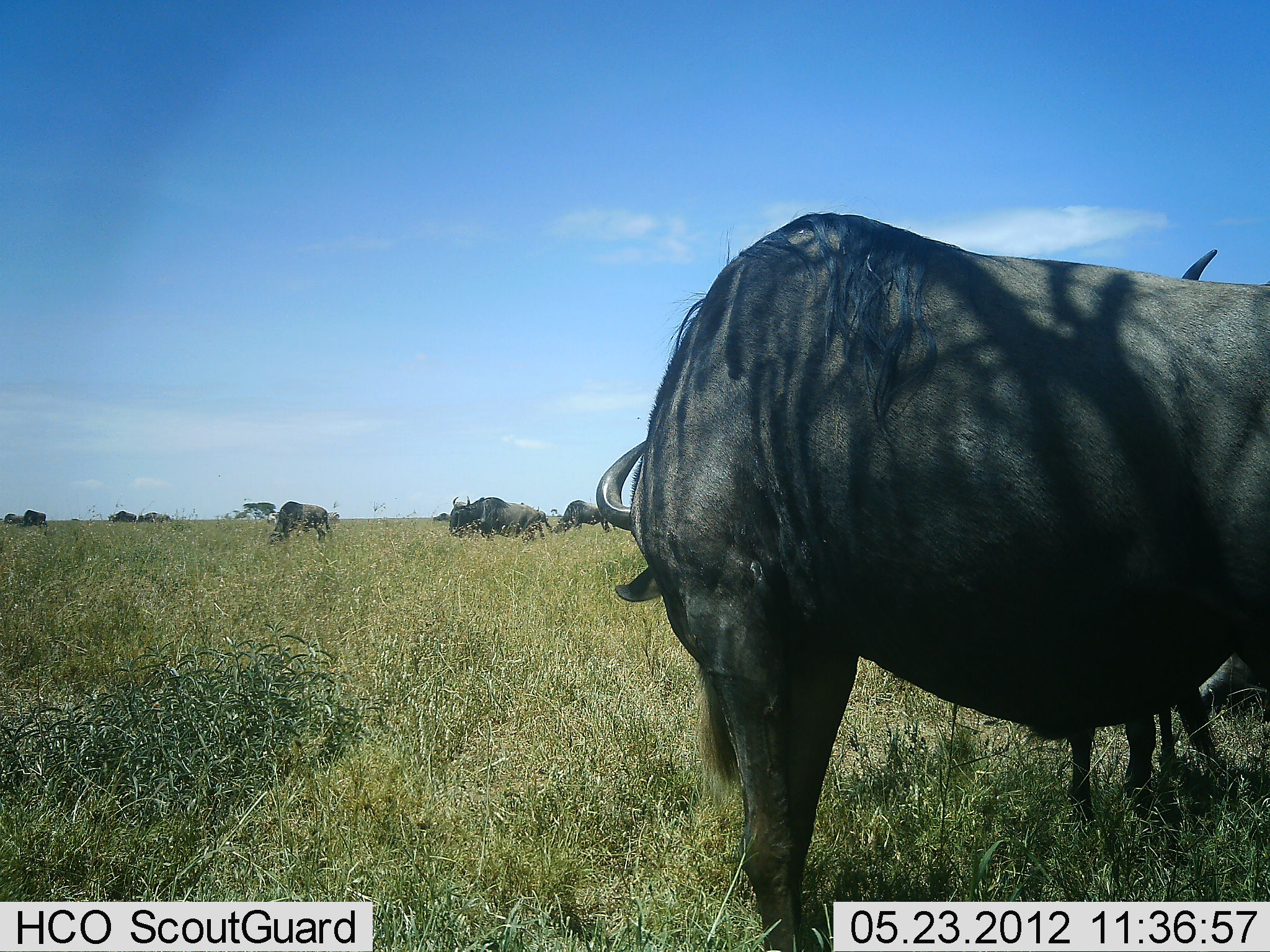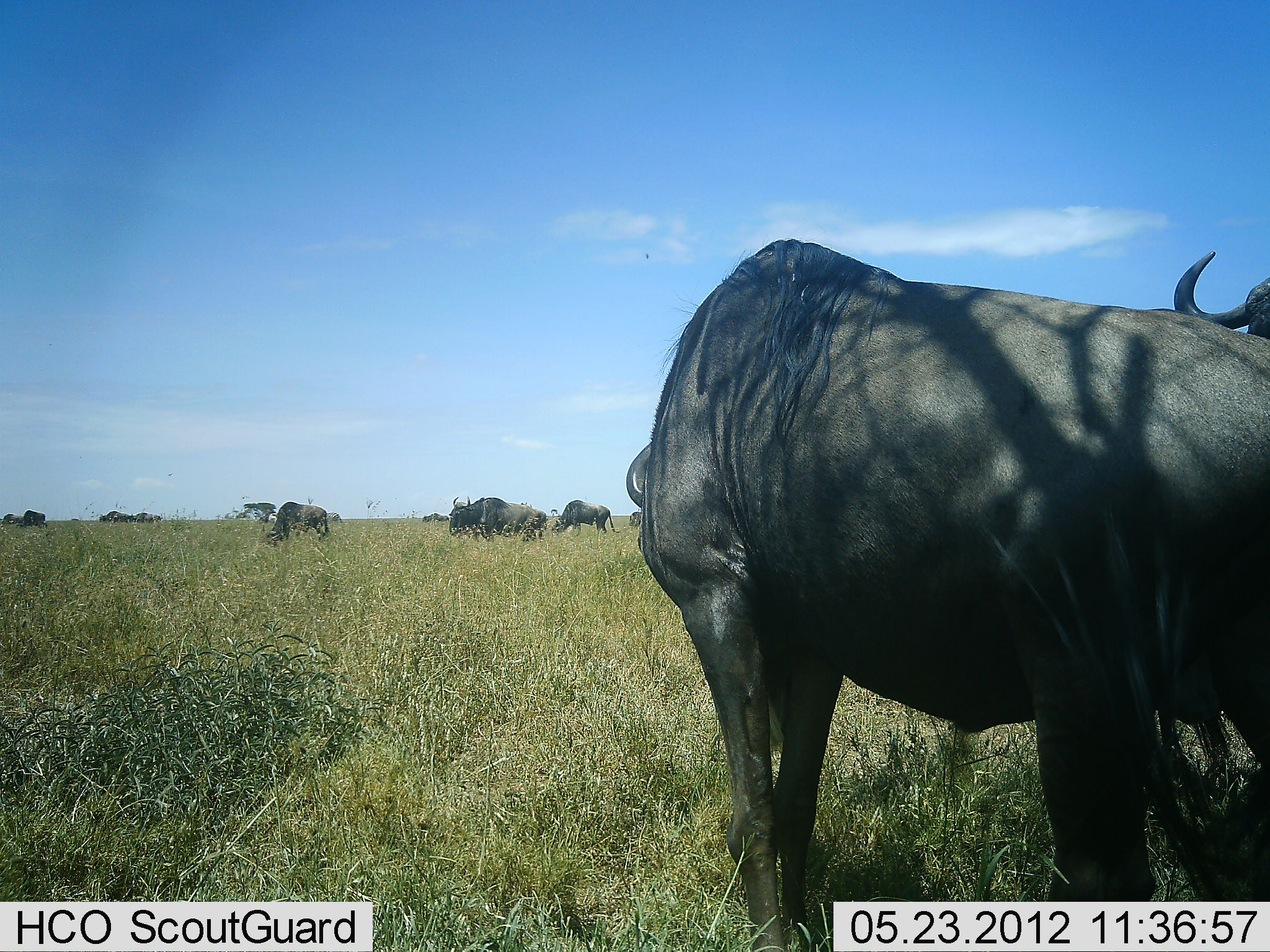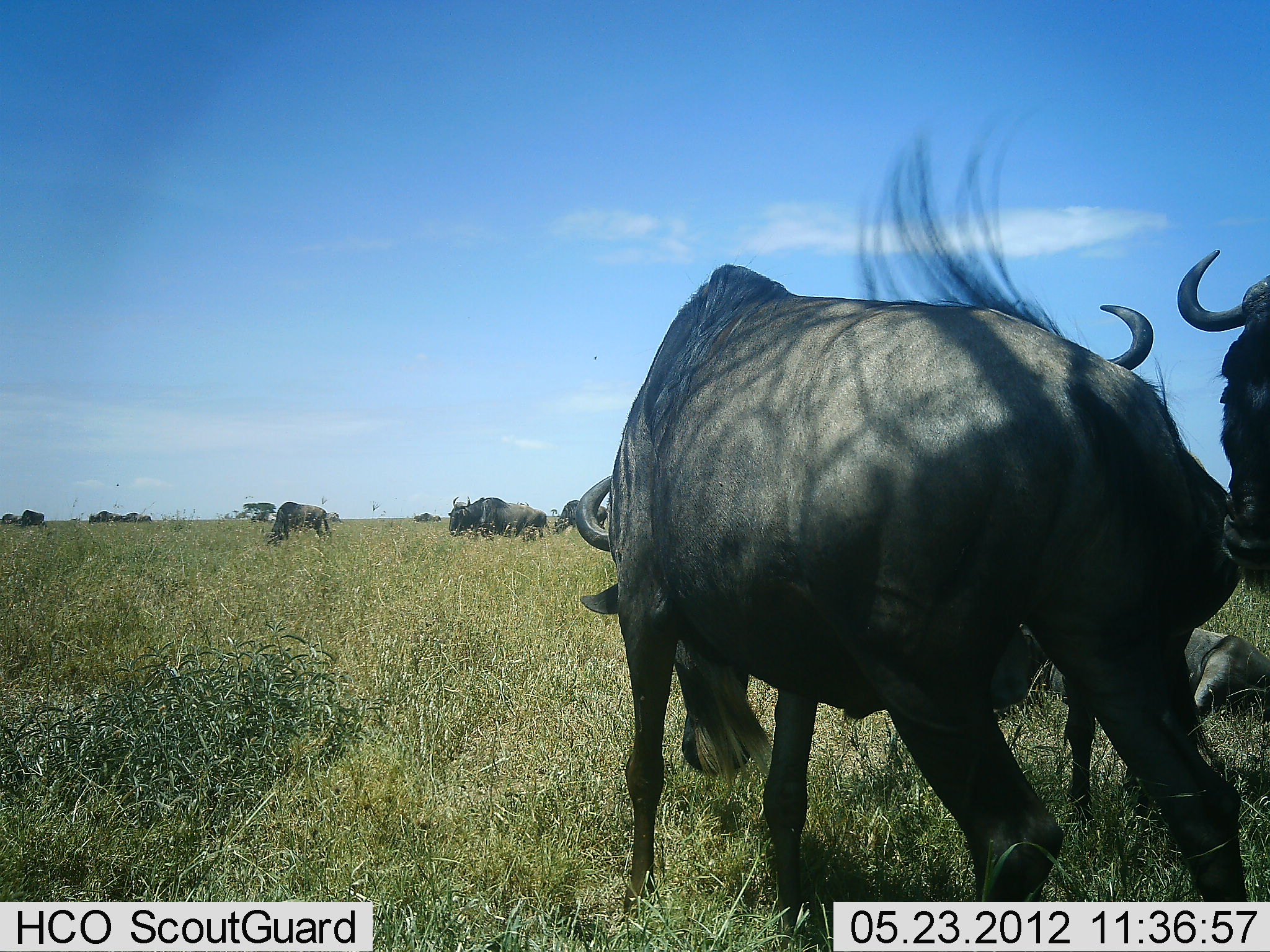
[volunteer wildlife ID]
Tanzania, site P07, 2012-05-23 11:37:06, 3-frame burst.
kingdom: Animalia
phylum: Chordata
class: Mammalia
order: Artiodactyla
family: Bovidae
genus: Connochaetes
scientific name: Connochaetes taurinus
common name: blue wildebeest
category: wildebeest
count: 10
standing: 65%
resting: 35%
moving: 52%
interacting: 9%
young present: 4%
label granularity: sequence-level